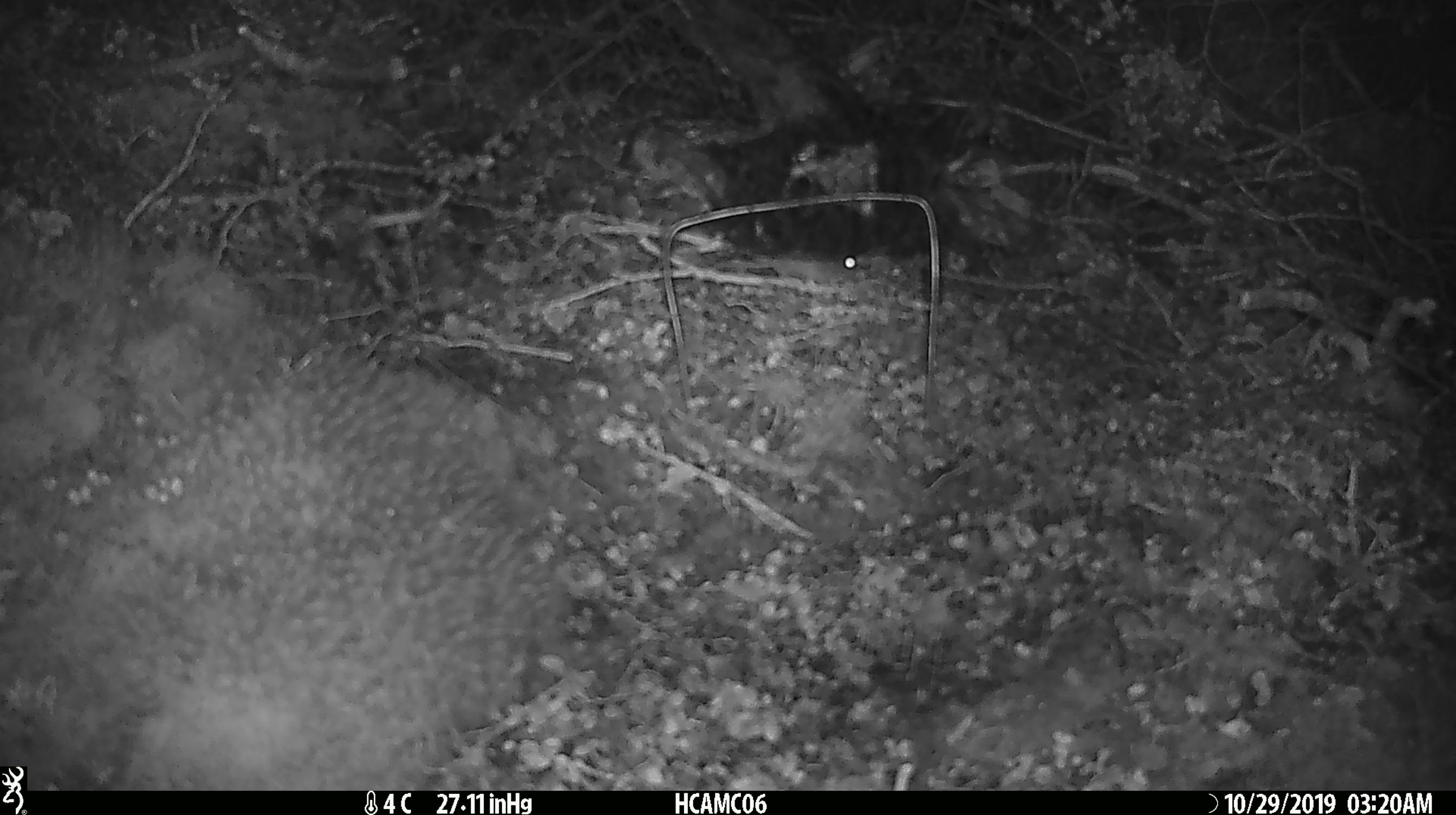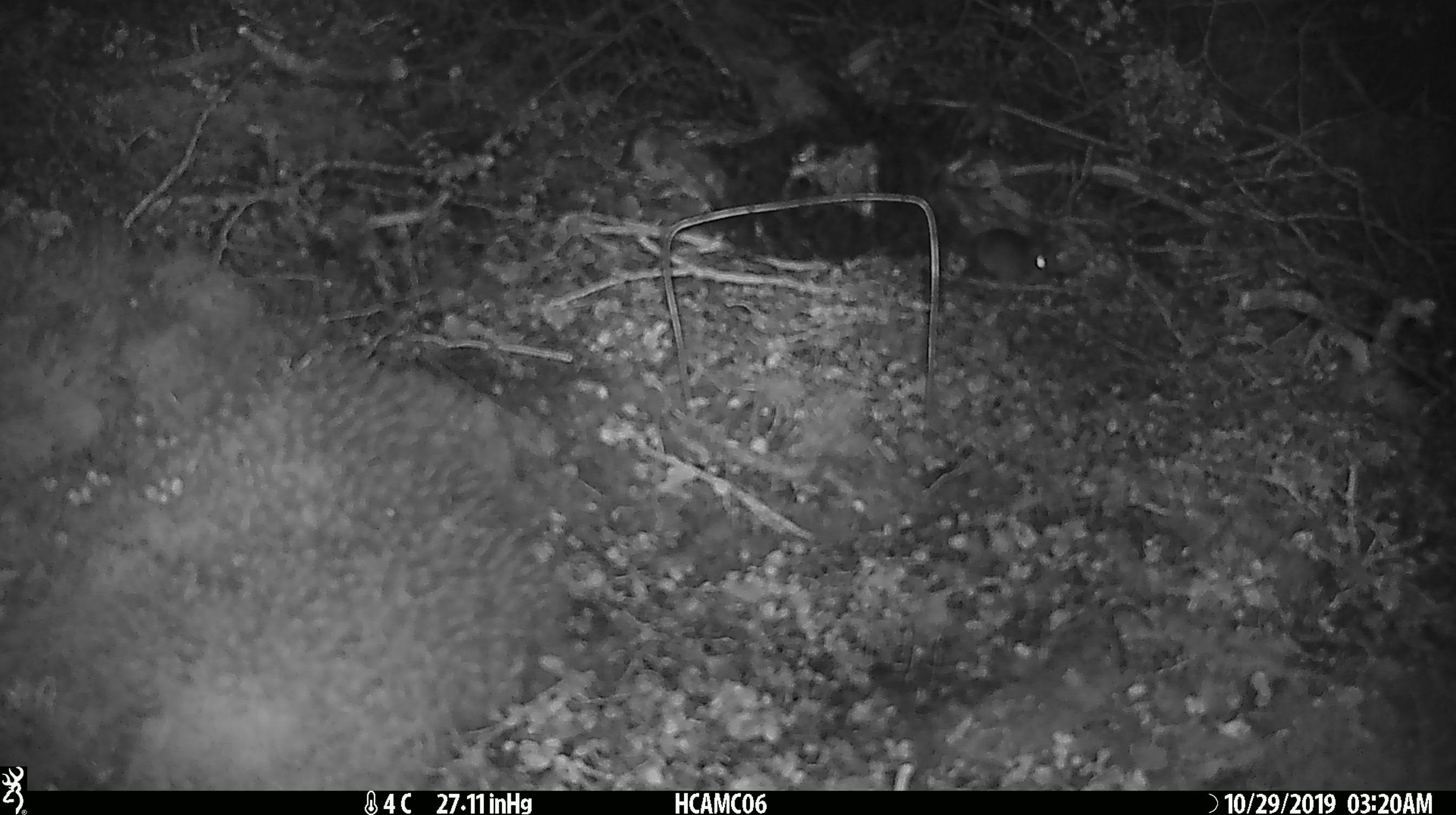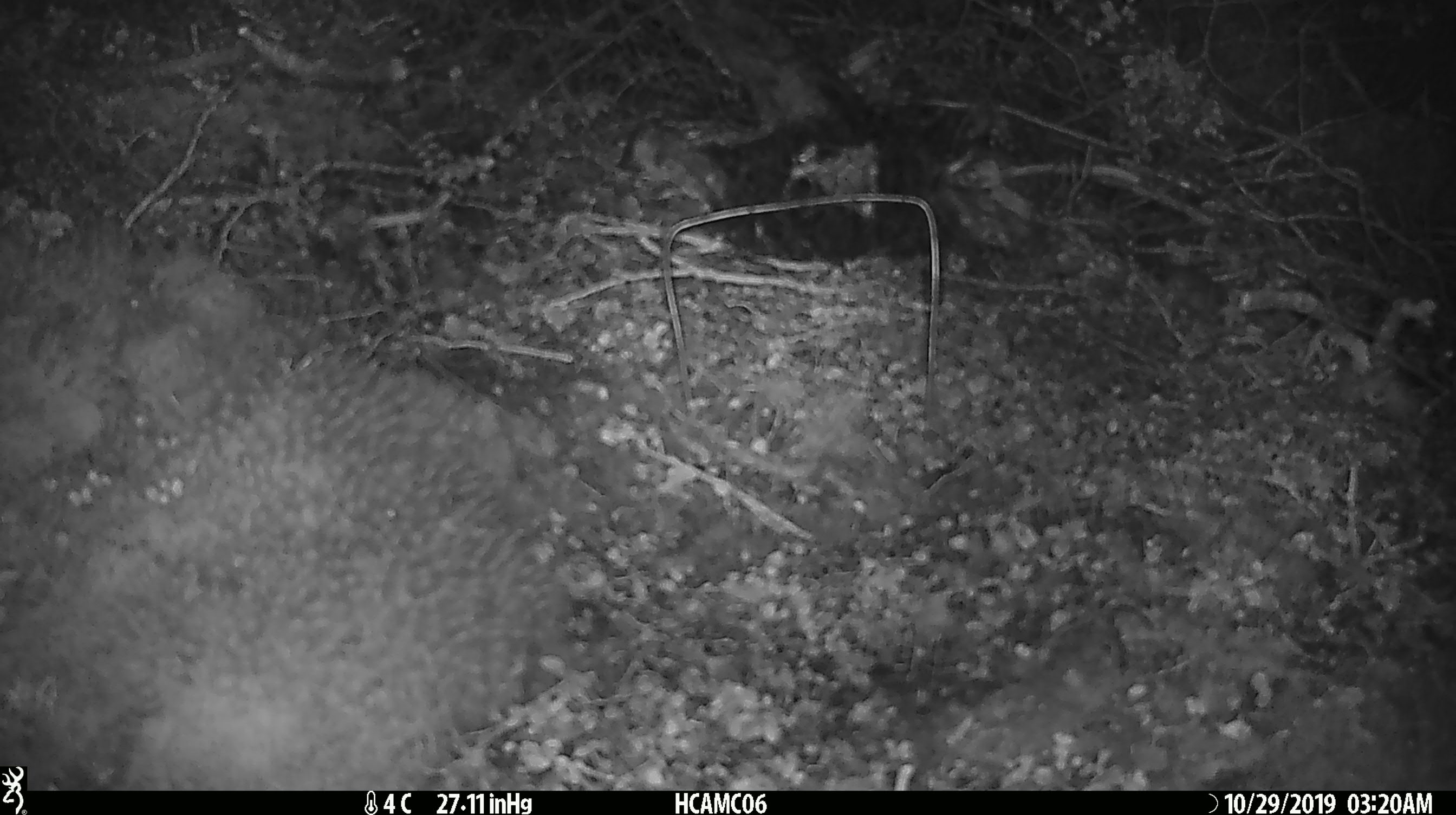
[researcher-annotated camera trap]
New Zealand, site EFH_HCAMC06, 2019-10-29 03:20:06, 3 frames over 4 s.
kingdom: Animalia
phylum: Chordata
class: Mammalia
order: Rodentia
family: Muridae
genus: Mus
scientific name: Mus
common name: mouse